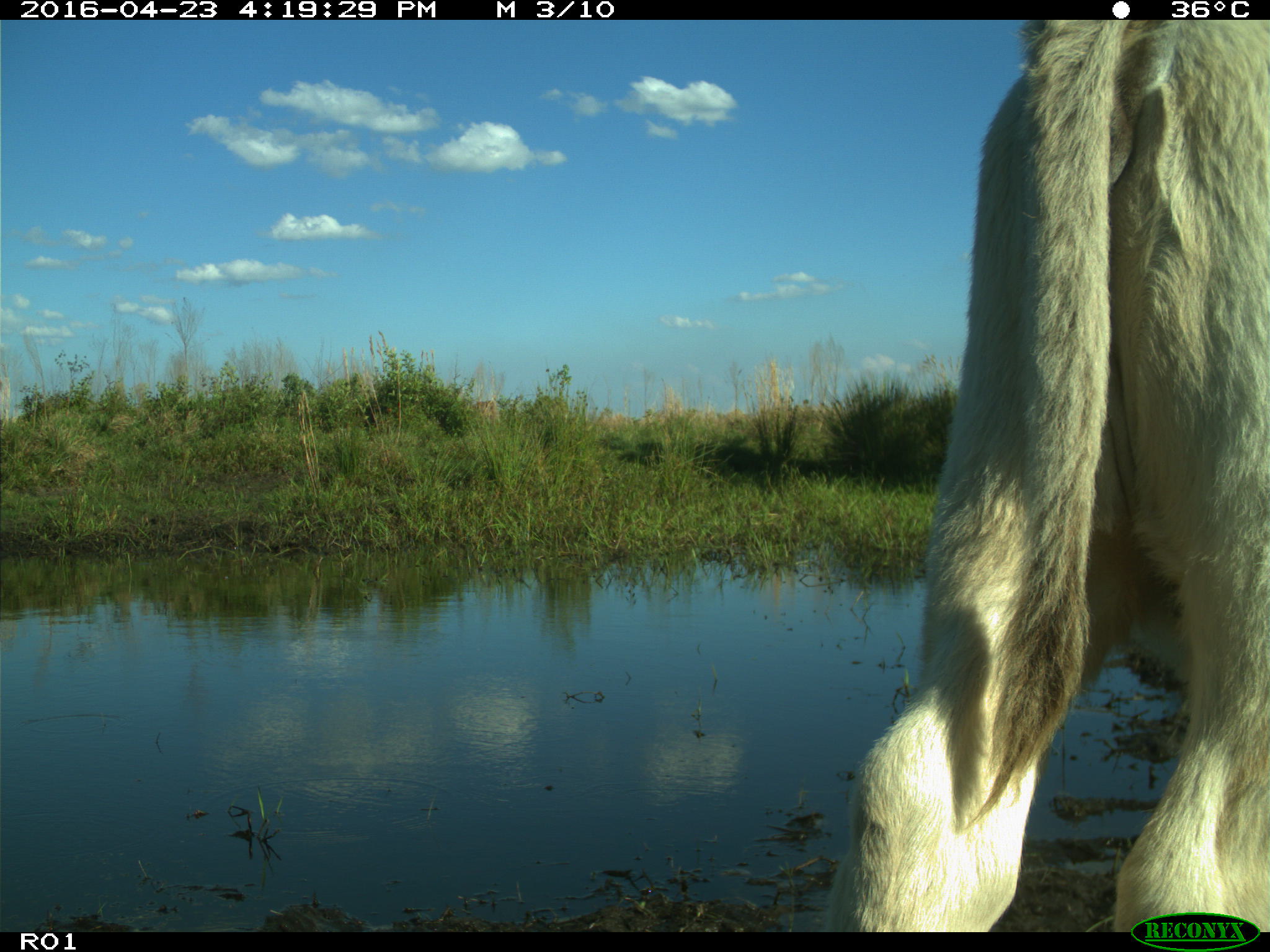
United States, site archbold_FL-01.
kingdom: Animalia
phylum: Chordata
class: Mammalia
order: Artiodactyla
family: Bovidae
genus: Bos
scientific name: Bos taurus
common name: domestic cow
Bos taurus (domestic cow).